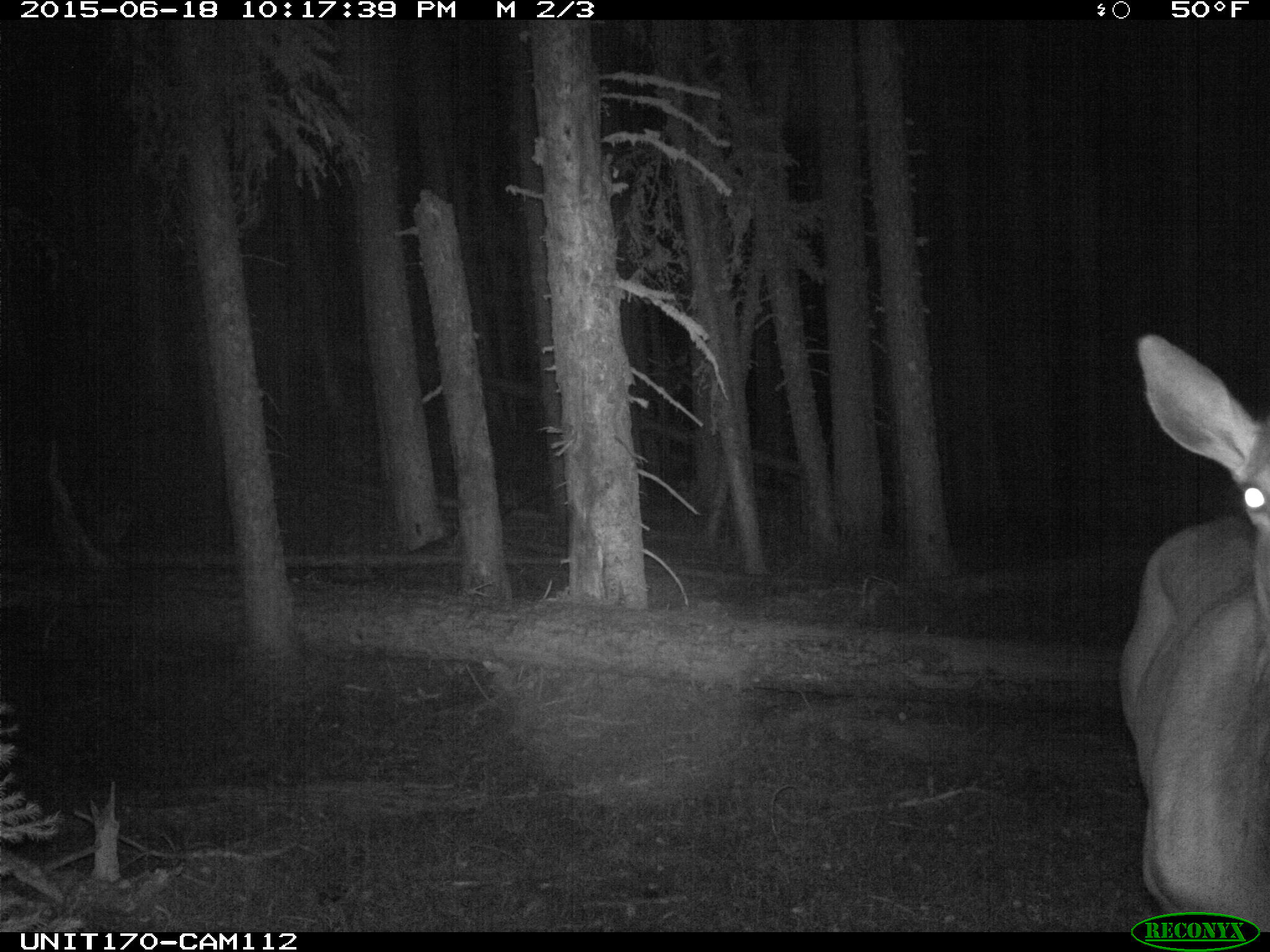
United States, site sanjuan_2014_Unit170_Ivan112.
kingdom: Animalia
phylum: Chordata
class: Mammalia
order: Artiodactyla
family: Cervidae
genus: Cervus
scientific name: Cervus elaphus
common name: red deer